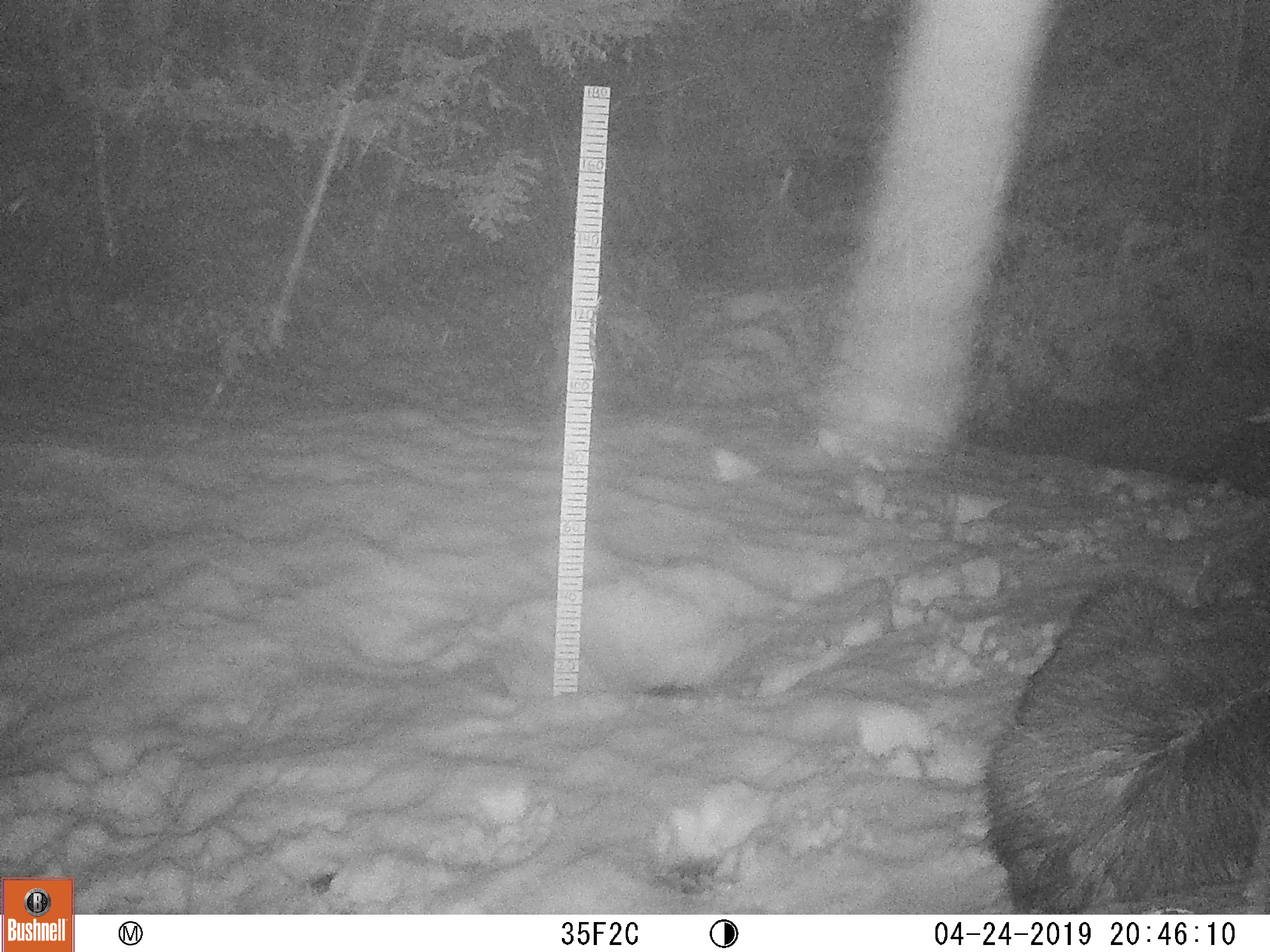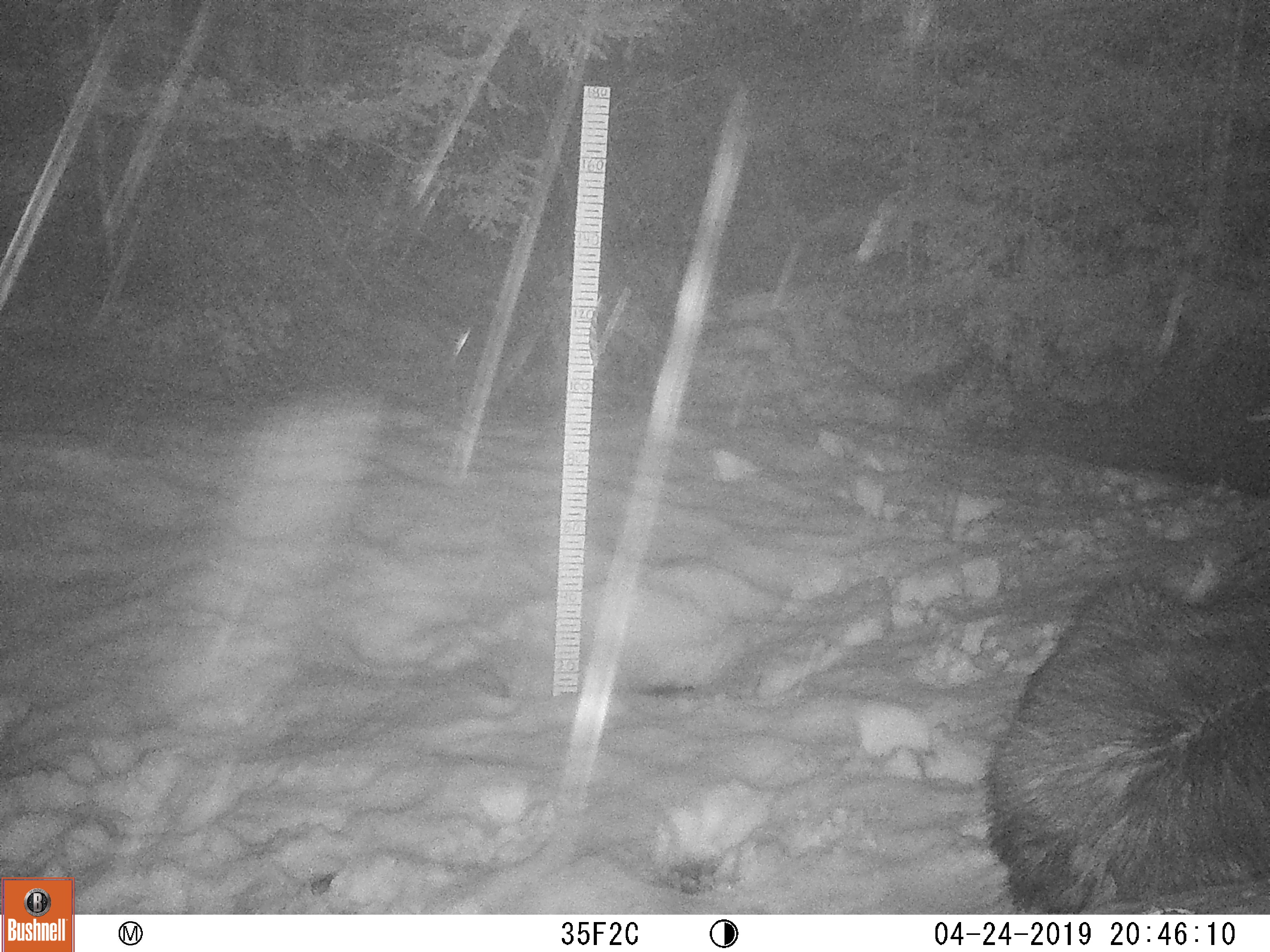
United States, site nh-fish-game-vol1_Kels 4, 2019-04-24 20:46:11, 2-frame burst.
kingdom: Animalia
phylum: Chordata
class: Mammalia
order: Artiodactyla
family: Cervidae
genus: Alces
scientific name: Alces alces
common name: moose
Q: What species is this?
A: Moose (Alces alces).